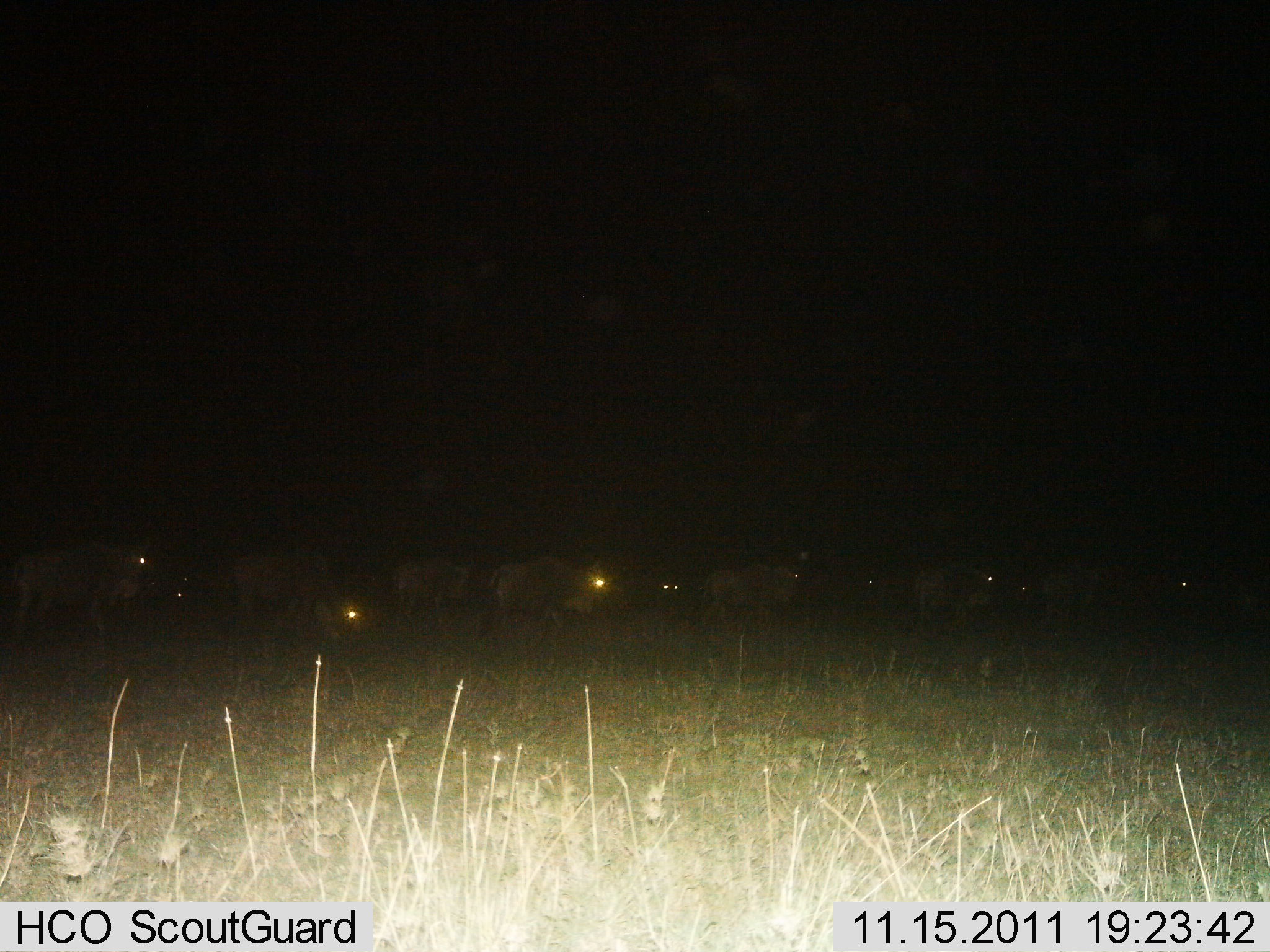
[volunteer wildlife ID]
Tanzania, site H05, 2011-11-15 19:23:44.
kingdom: Animalia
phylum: Chordata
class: Mammalia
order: Artiodactyla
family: Bovidae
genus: Connochaetes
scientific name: Connochaetes taurinus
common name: blue wildebeest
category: wildebeest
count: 11-50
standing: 47%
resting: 0%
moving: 60%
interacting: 0%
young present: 0%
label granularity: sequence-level